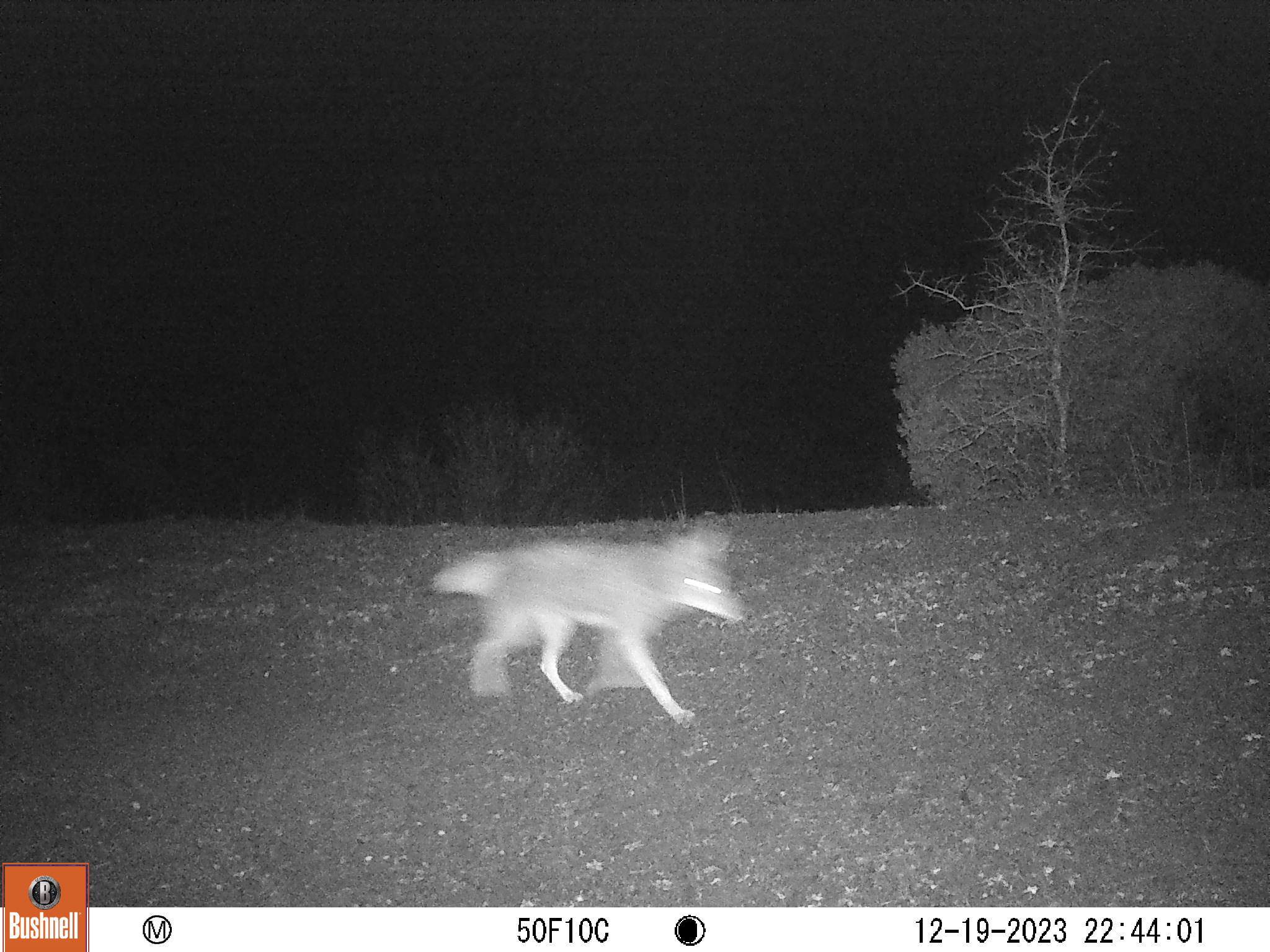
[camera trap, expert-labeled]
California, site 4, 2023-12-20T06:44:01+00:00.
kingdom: Animalia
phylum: Chordata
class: Mammalia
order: Carnivora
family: Canidae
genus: Canis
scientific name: Canis latrans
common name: coyote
Coyote (Canis latrans).